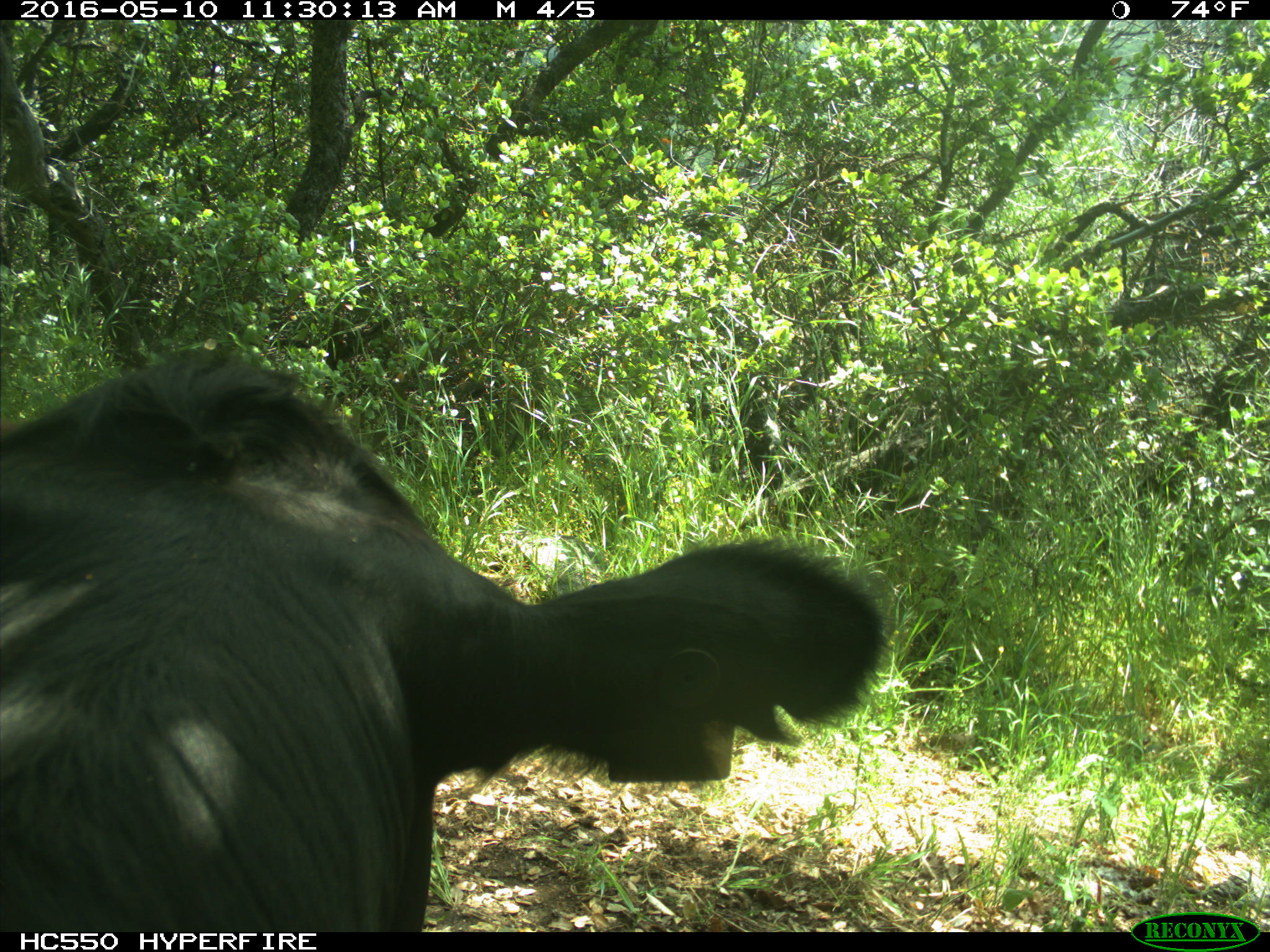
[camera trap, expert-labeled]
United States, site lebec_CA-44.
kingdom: Animalia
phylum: Chordata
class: Mammalia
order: Artiodactyla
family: Bovidae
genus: Bos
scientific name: Bos taurus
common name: domestic cow